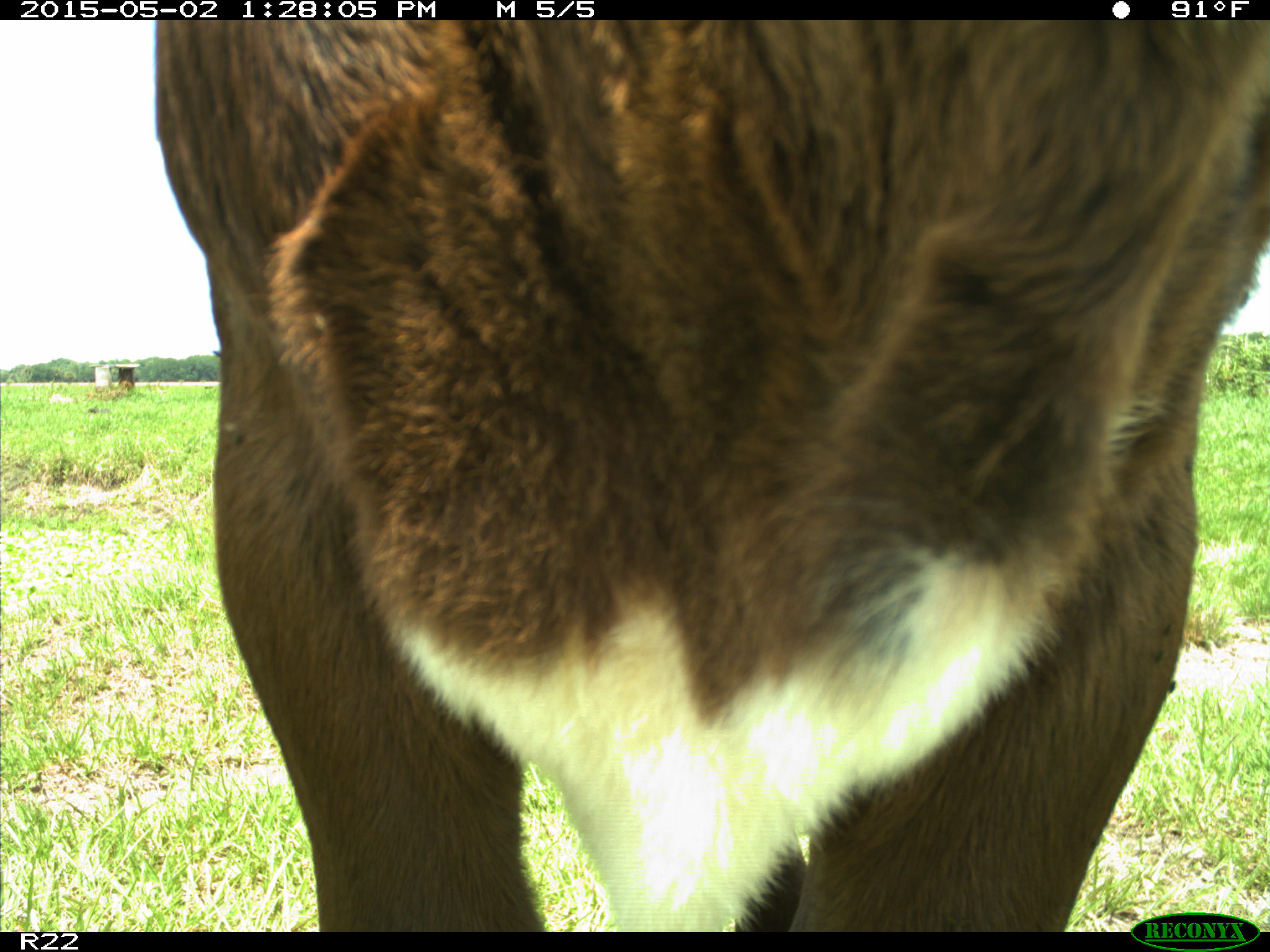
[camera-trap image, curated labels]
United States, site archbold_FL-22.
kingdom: Animalia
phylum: Chordata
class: Mammalia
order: Artiodactyla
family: Bovidae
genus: Bos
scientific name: Bos taurus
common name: domestic cow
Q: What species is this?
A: Bos taurus (domestic cow).